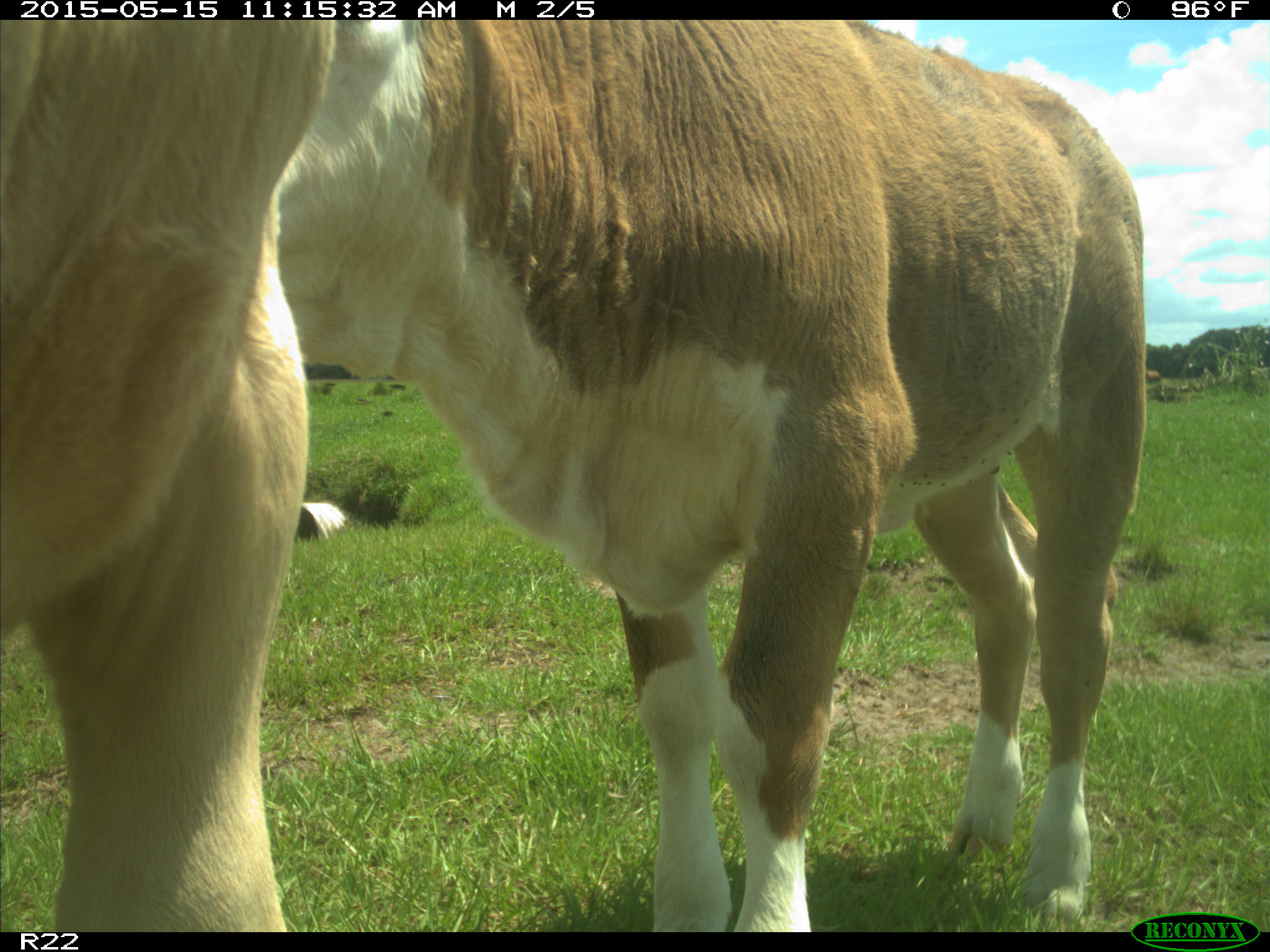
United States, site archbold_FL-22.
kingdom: Animalia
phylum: Chordata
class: Mammalia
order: Artiodactyla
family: Bovidae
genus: Bos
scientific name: Bos taurus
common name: domestic cow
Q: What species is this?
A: Bos taurus (domestic cow).